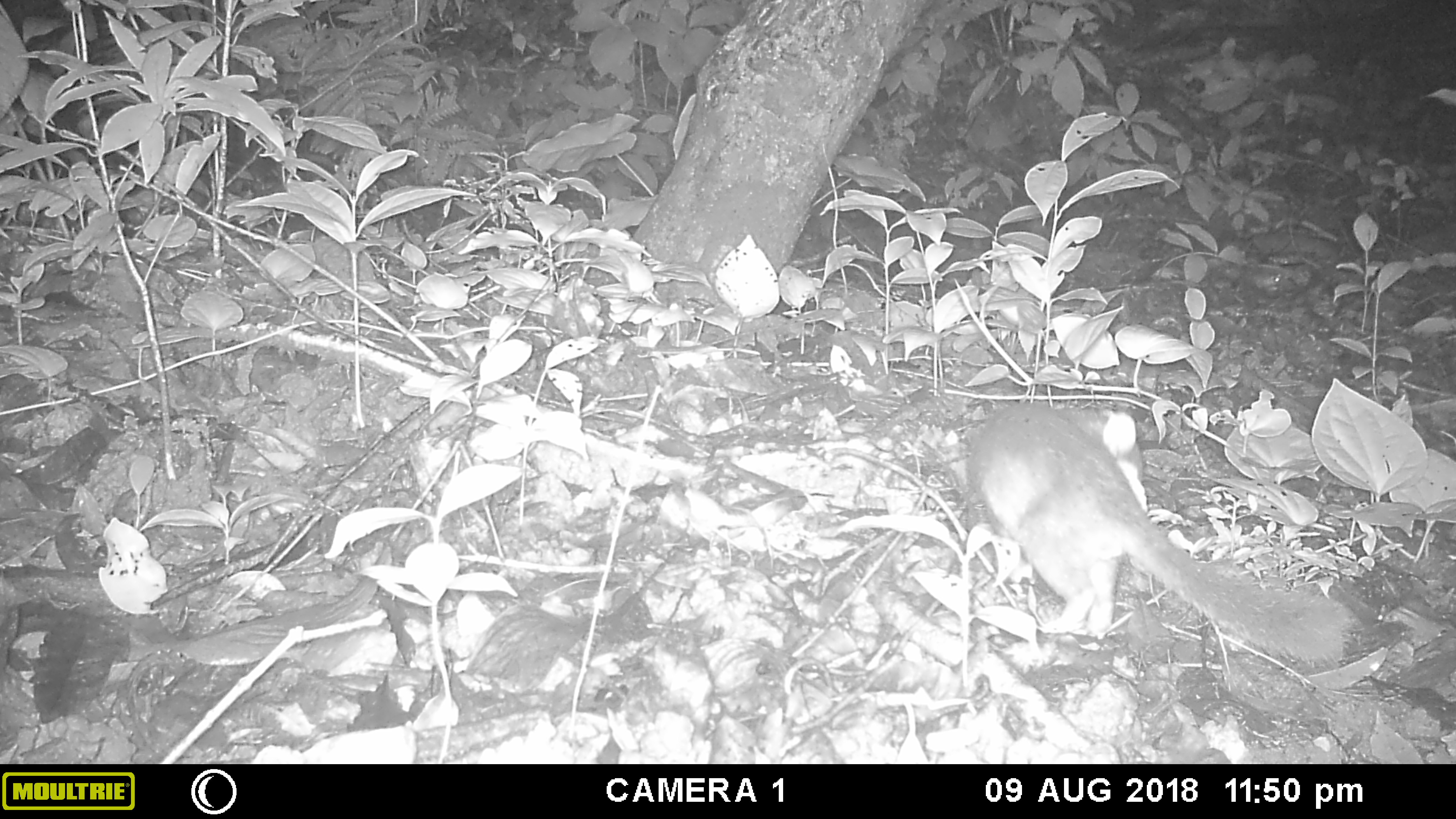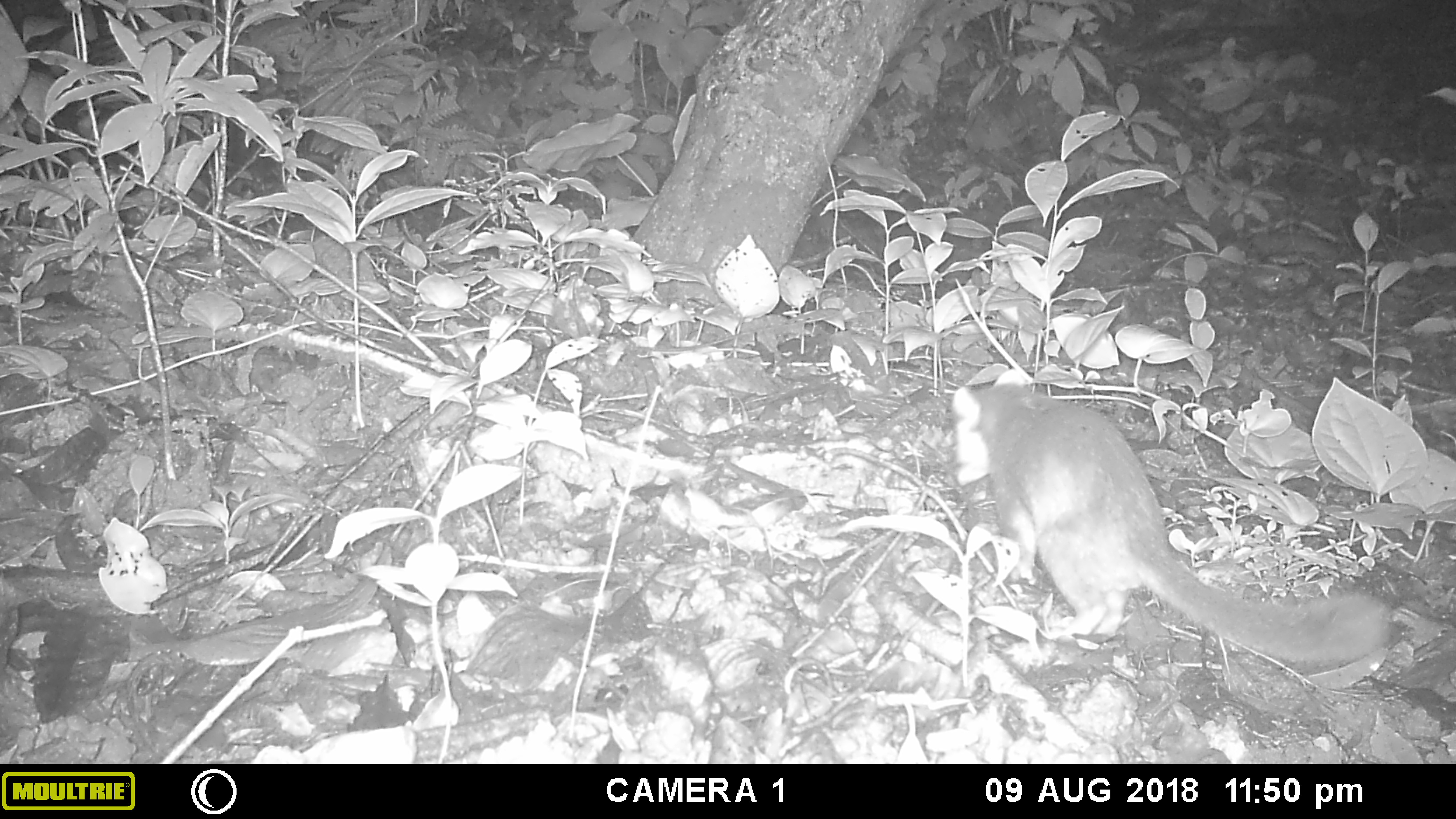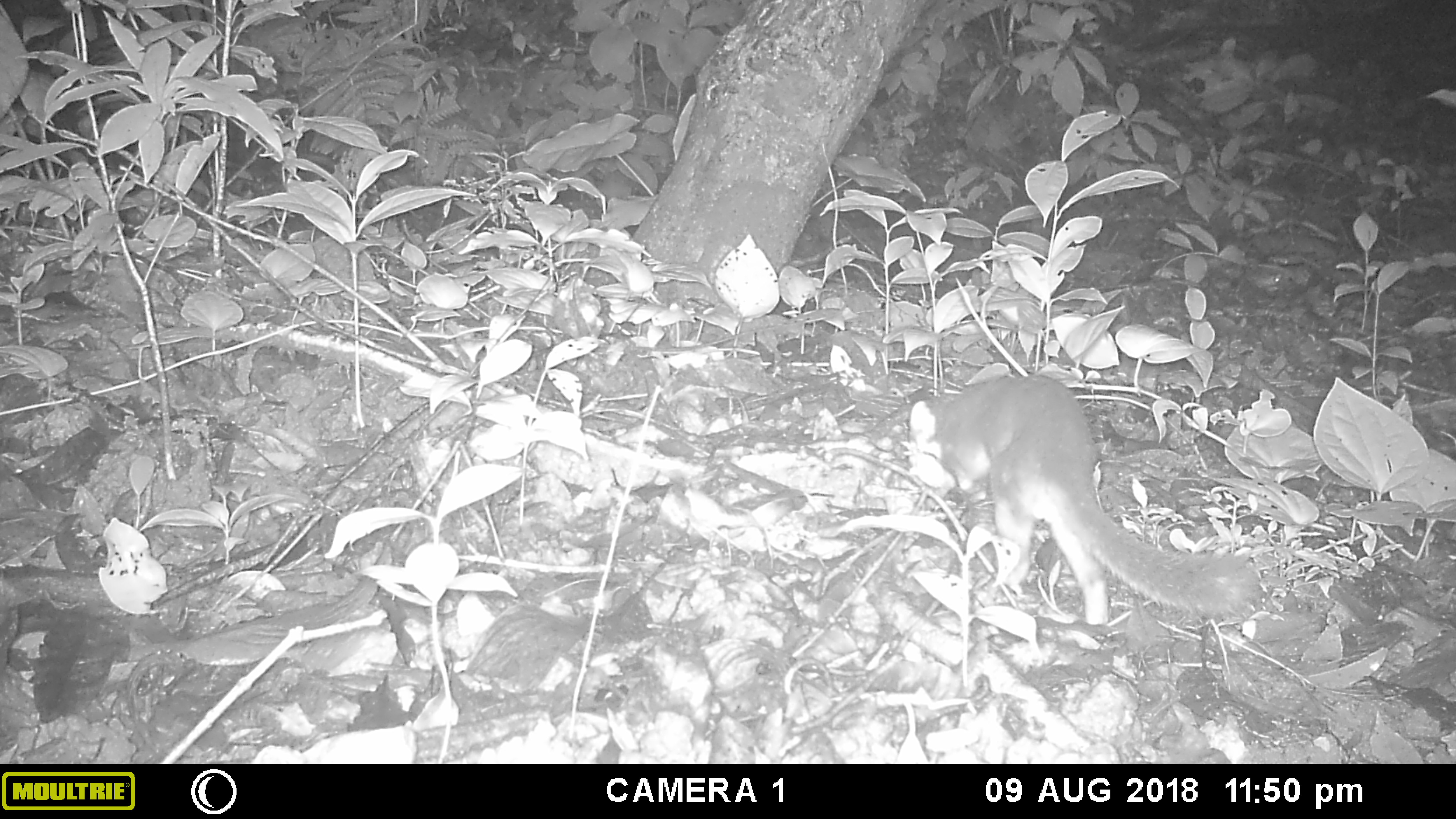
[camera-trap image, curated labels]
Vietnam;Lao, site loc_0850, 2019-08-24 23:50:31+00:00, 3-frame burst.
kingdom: Animalia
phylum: Chordata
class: Mammalia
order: Carnivora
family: Mustelidae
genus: Melogale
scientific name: Melogale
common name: ferret badger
Ferret badger (Melogale). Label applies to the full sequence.